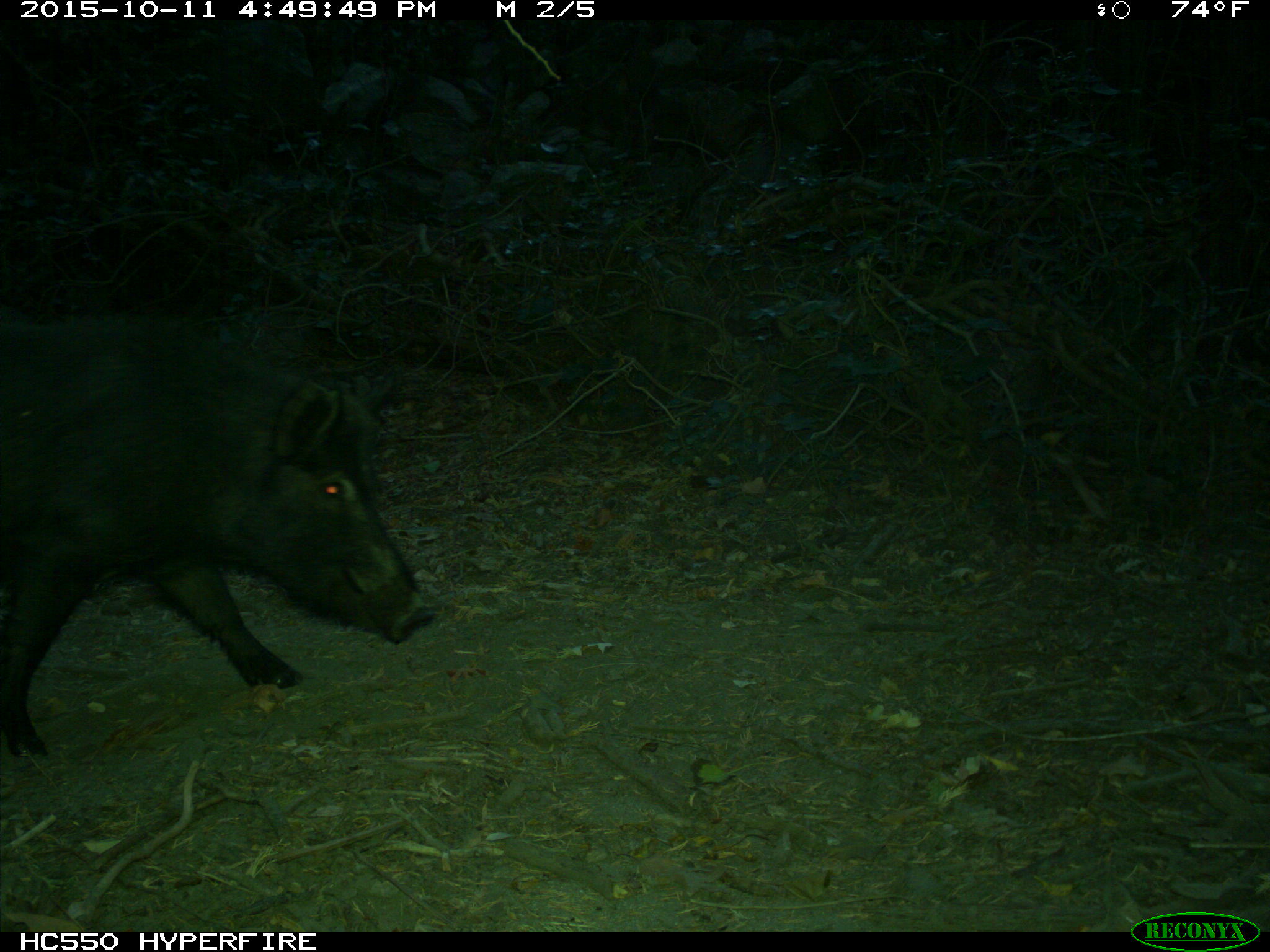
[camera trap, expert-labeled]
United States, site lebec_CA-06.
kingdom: Animalia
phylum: Chordata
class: Mammalia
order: Artiodactyla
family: Suidae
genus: Sus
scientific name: Sus scrofa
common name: wild boar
Sus scrofa (wild boar).